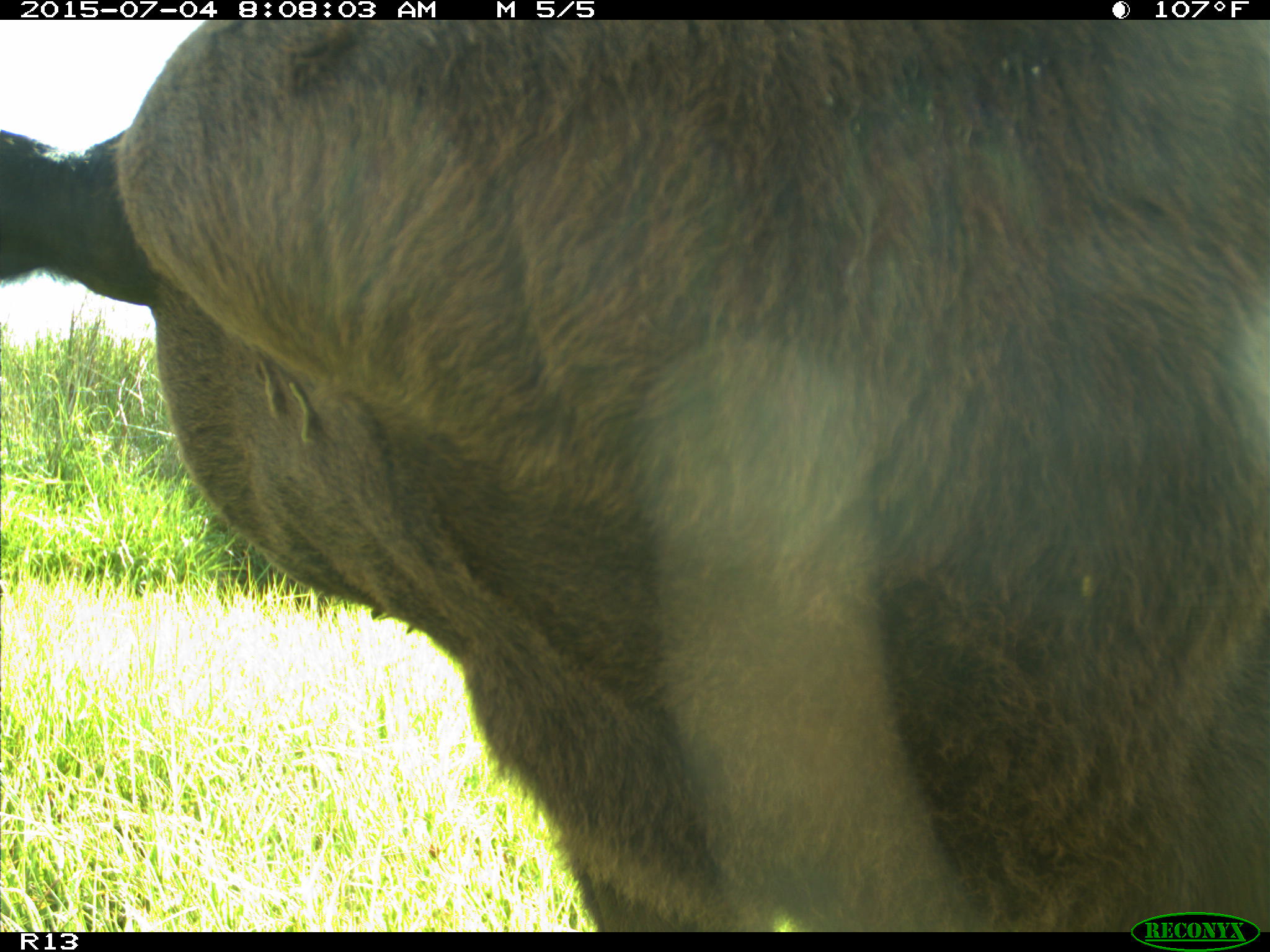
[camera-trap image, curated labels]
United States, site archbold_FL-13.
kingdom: Animalia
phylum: Chordata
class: Mammalia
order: Artiodactyla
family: Bovidae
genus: Bos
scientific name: Bos taurus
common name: domestic cow